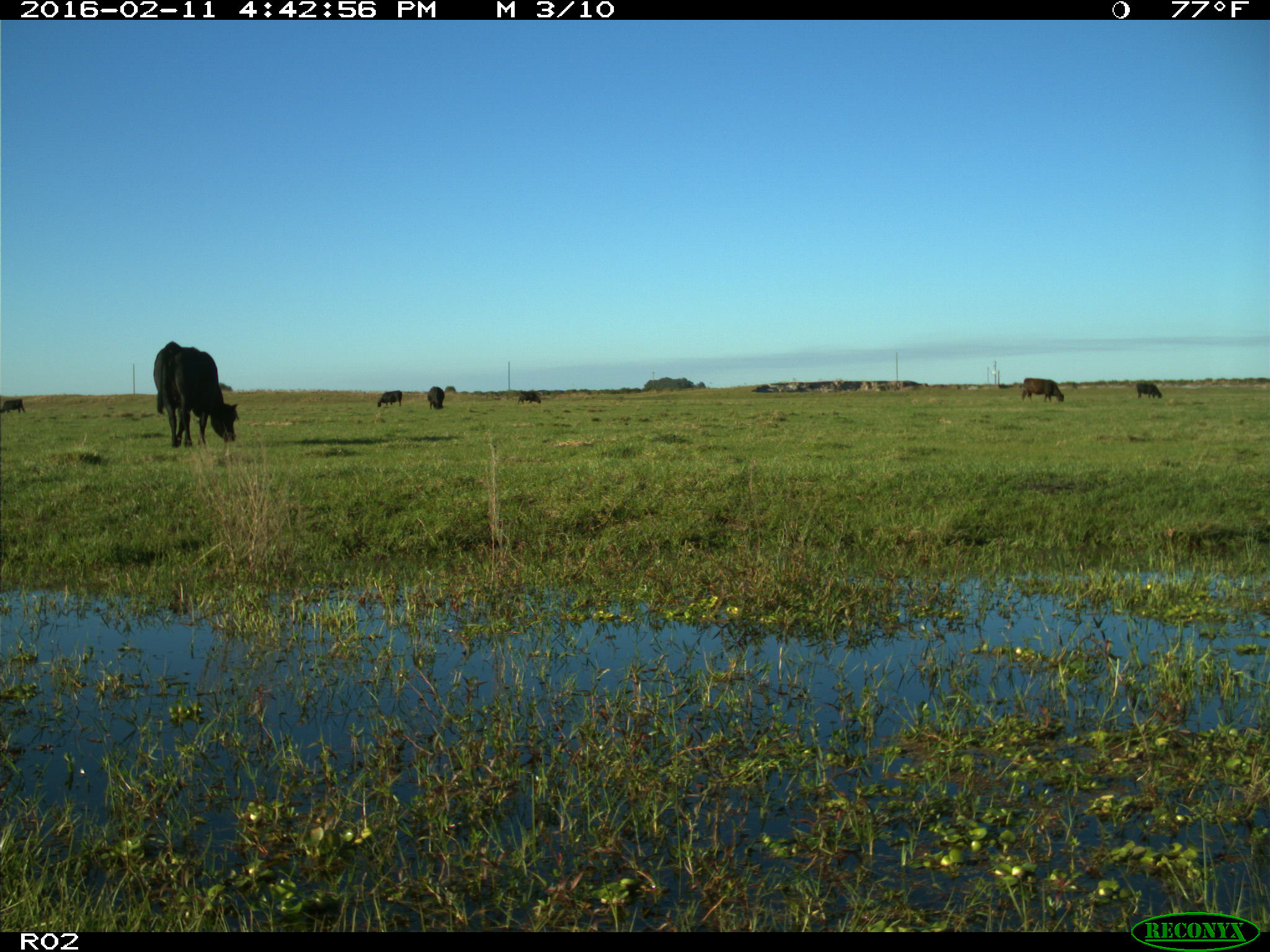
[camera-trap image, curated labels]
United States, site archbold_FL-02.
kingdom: Animalia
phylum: Chordata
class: Mammalia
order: Artiodactyla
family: Bovidae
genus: Bos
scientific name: Bos taurus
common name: domestic cow